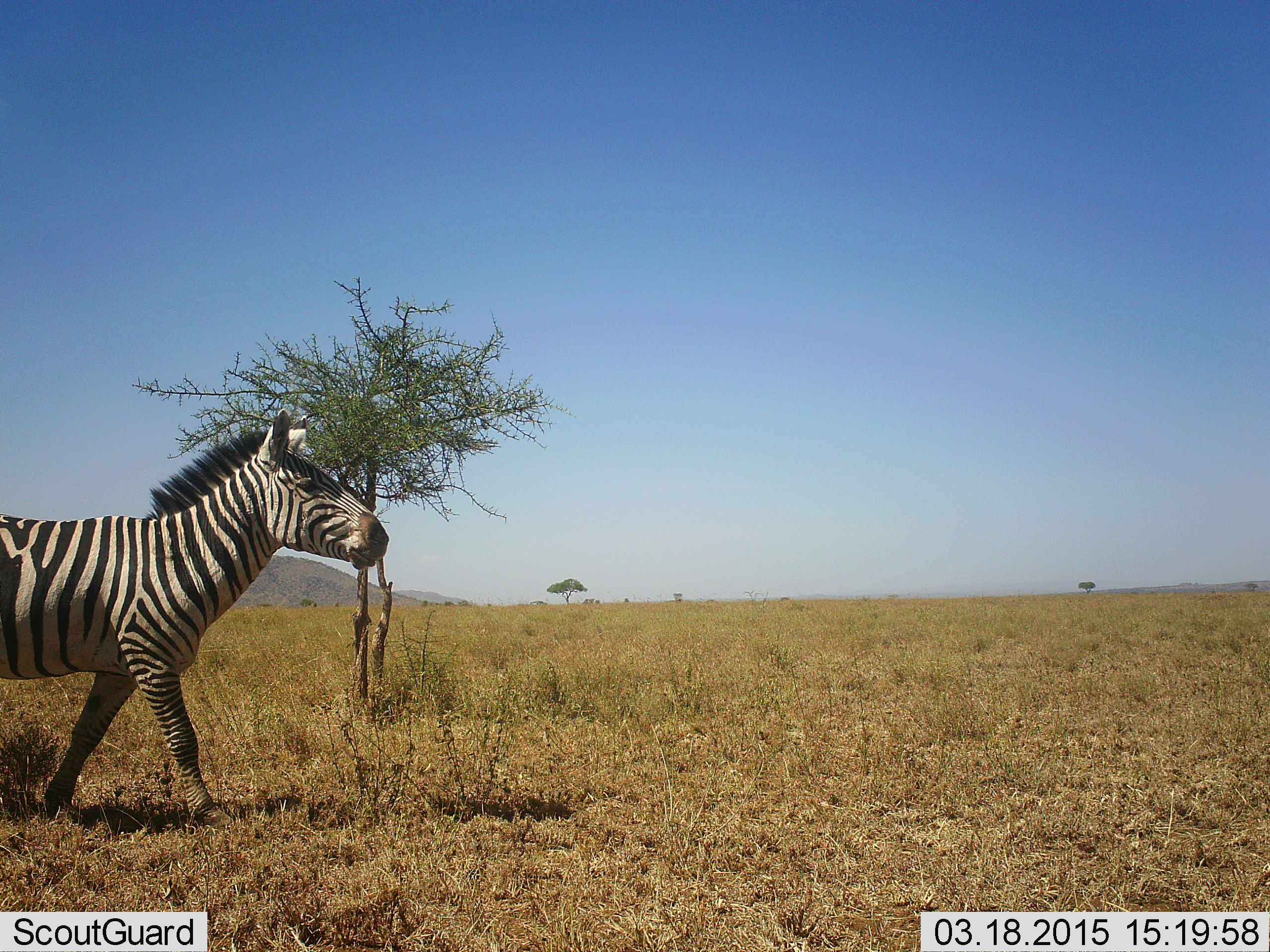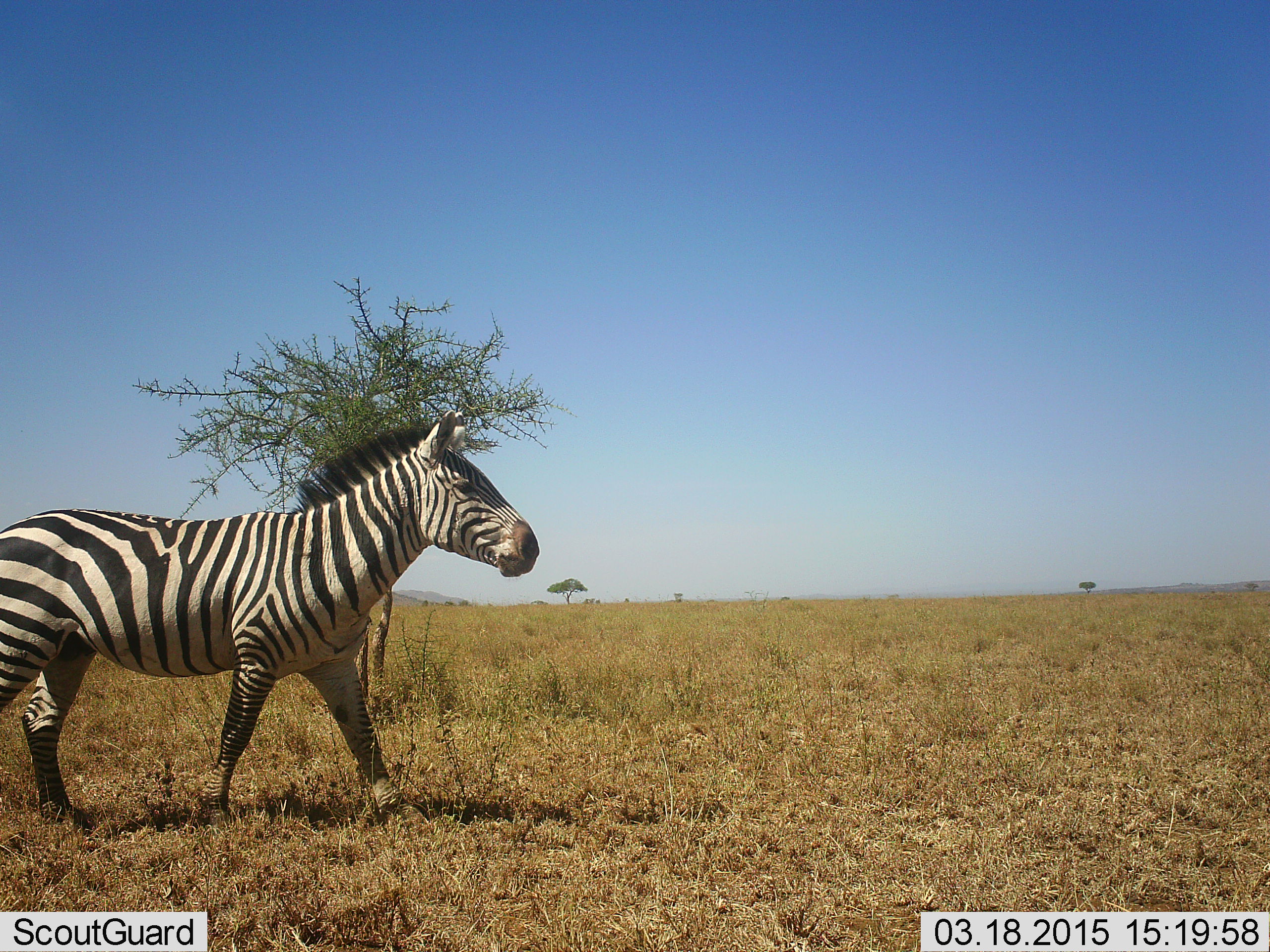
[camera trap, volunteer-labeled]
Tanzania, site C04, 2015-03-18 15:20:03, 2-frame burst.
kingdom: Animalia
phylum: Chordata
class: Mammalia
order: Perissodactyla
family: Equidae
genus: Equus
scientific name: Equus quagga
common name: plains zebra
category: zebra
Zebra (plains zebra) (Equus quagga), count 1. Behavior (volunteer vote fractions): standing 10%, resting 0%, moving 90%, interacting 0%. Young present (vote fraction): 0%. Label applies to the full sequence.